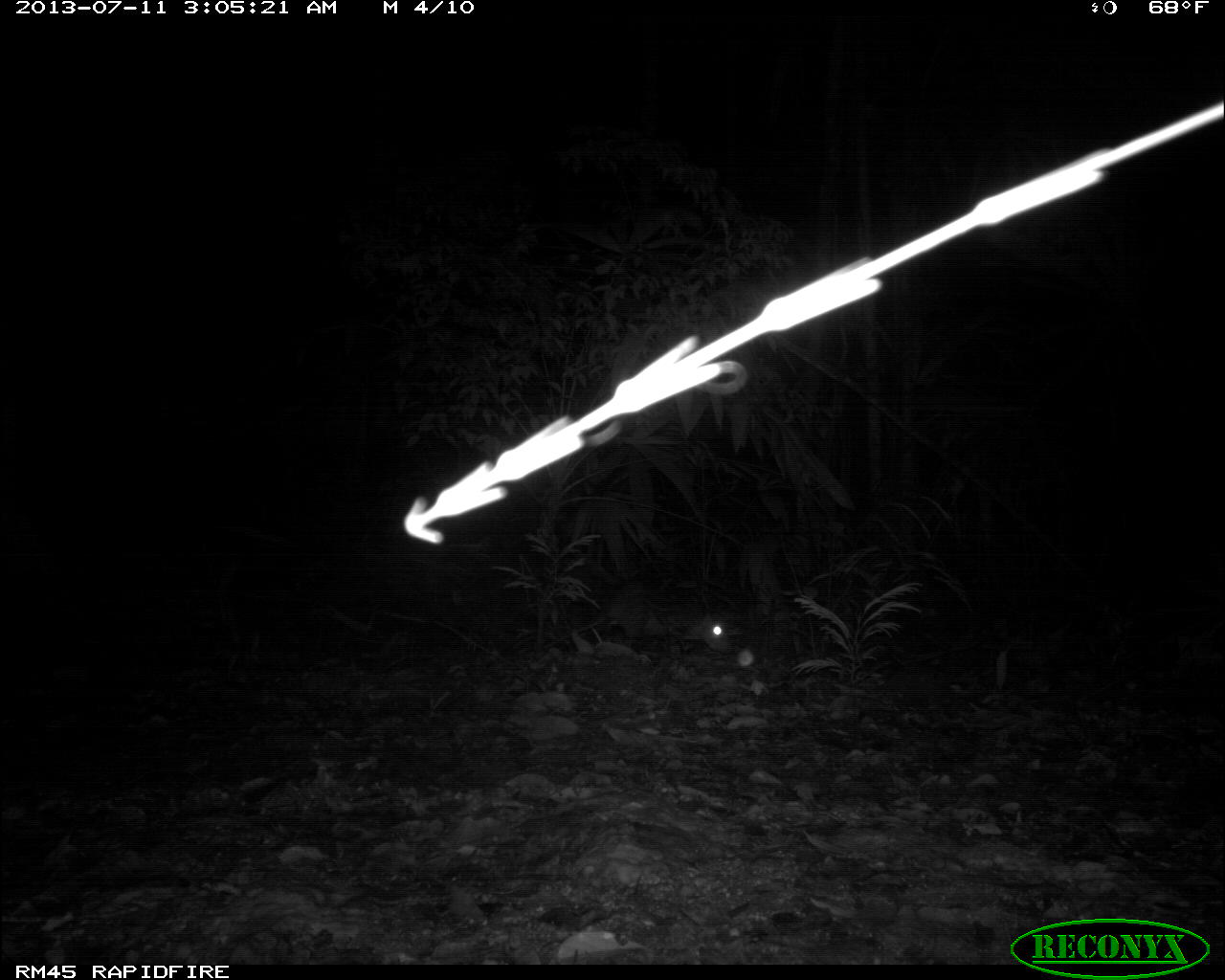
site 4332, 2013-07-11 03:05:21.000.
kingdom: Animalia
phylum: Chordata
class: Mammalia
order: Rodentia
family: Cuniculidae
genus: Cuniculus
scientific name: Cuniculus paca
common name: lowland paca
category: agouti paca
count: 1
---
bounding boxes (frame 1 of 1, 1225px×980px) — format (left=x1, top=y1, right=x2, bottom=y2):
agouti paca: (left=538, top=570, right=732, bottom=650)